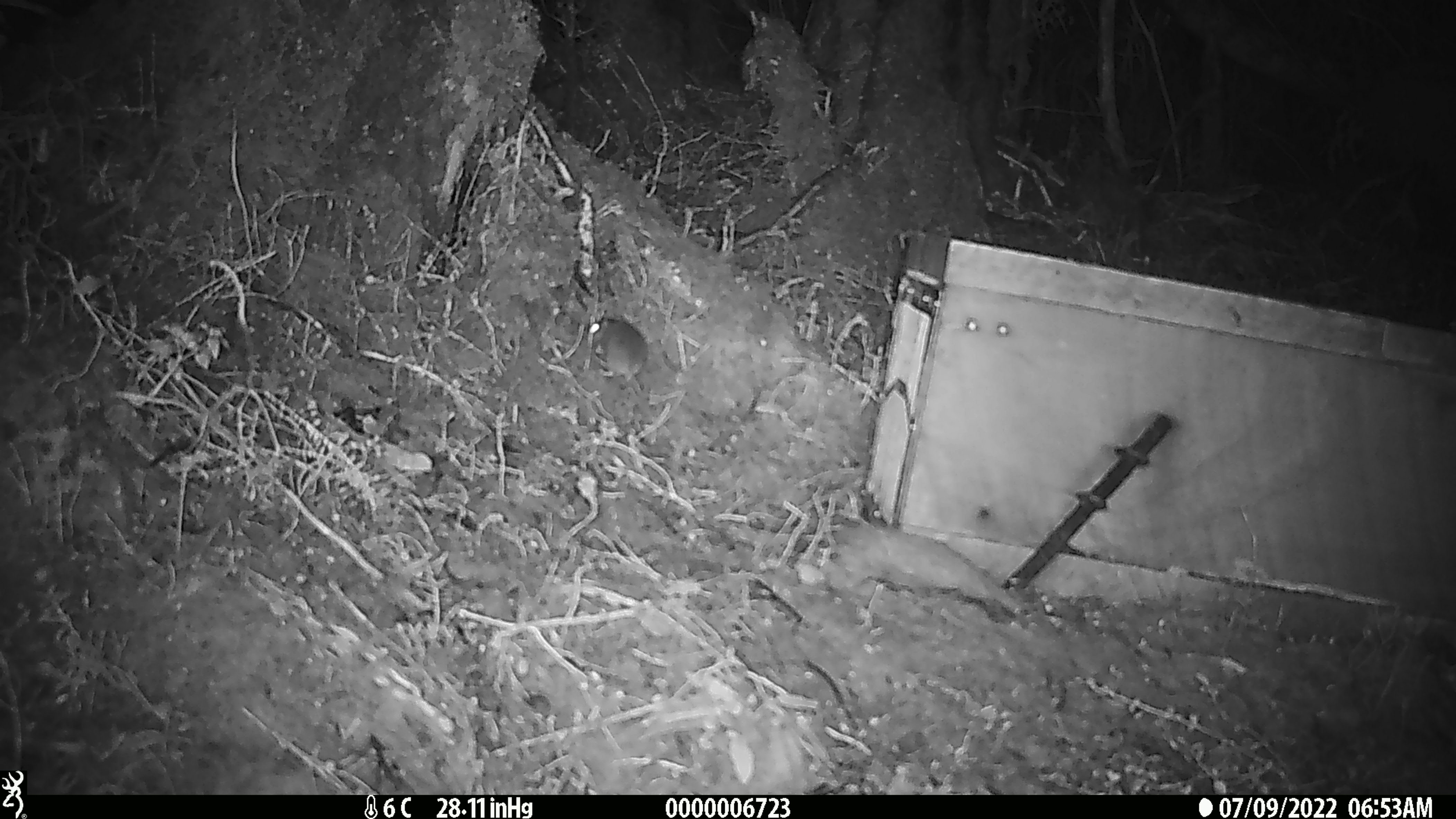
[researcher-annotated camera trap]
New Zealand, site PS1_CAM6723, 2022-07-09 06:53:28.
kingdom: Animalia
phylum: Chordata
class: Mammalia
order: Rodentia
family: Muridae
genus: Mus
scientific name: Mus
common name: mouse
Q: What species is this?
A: Mouse (Mus).